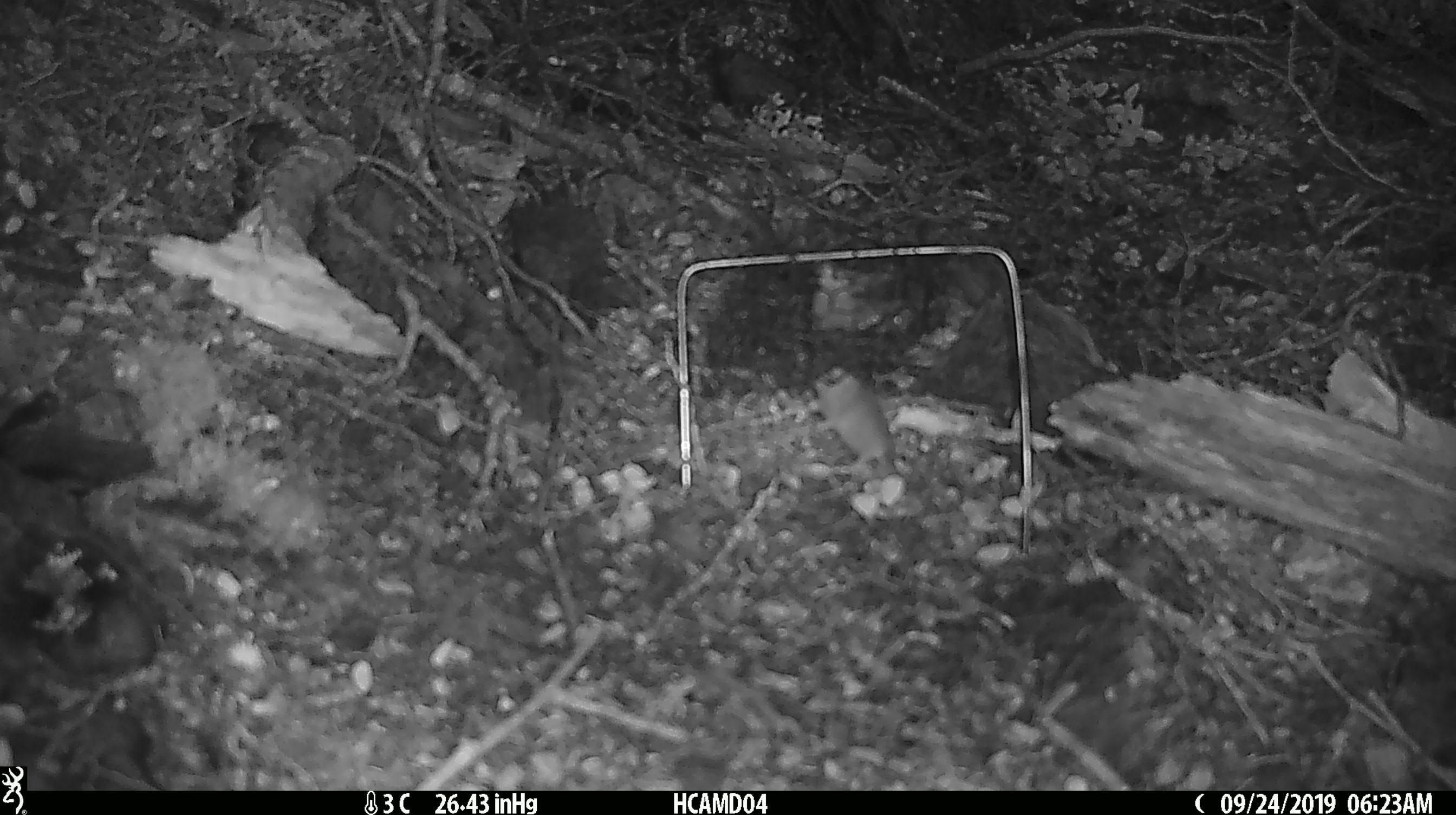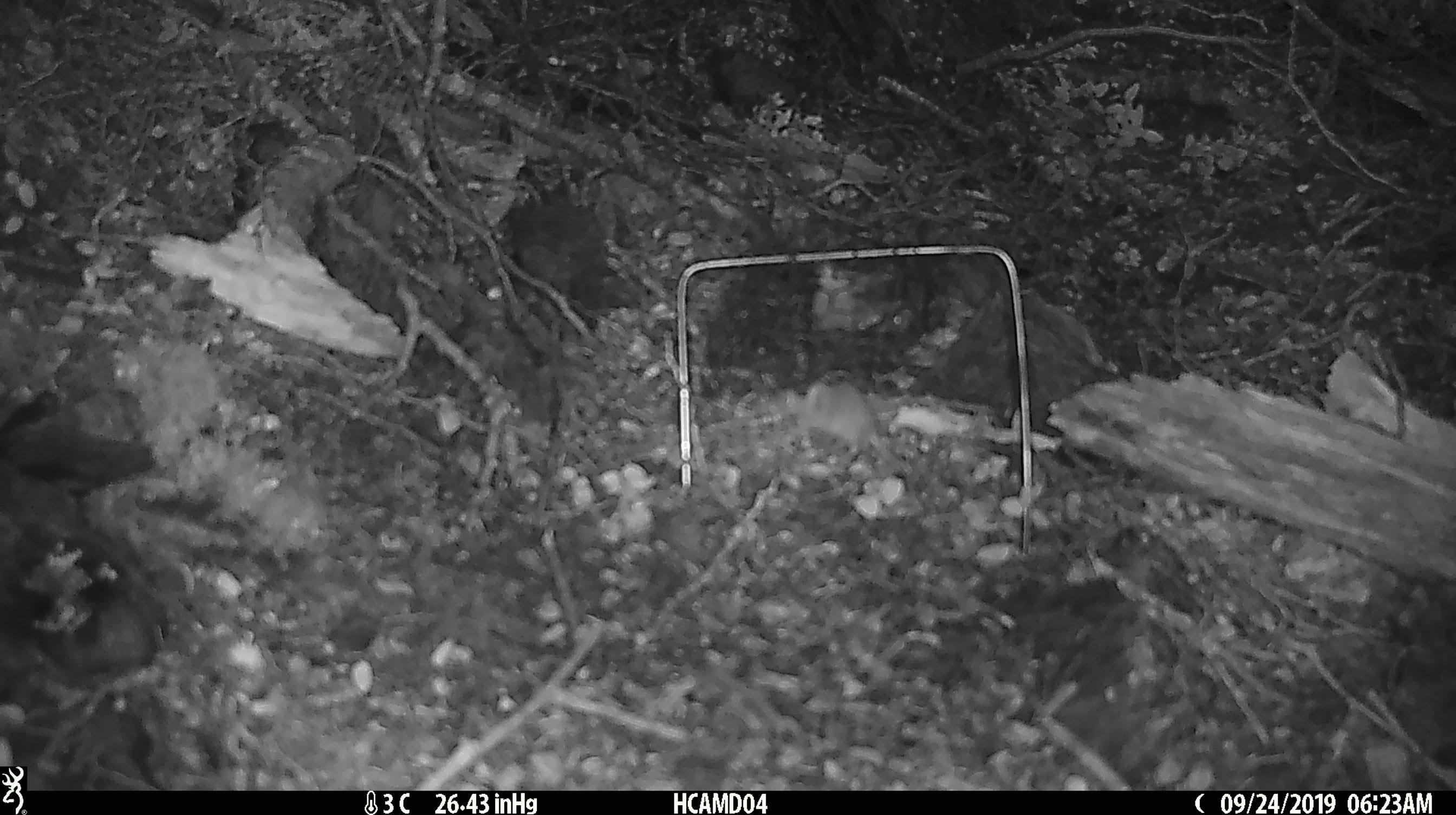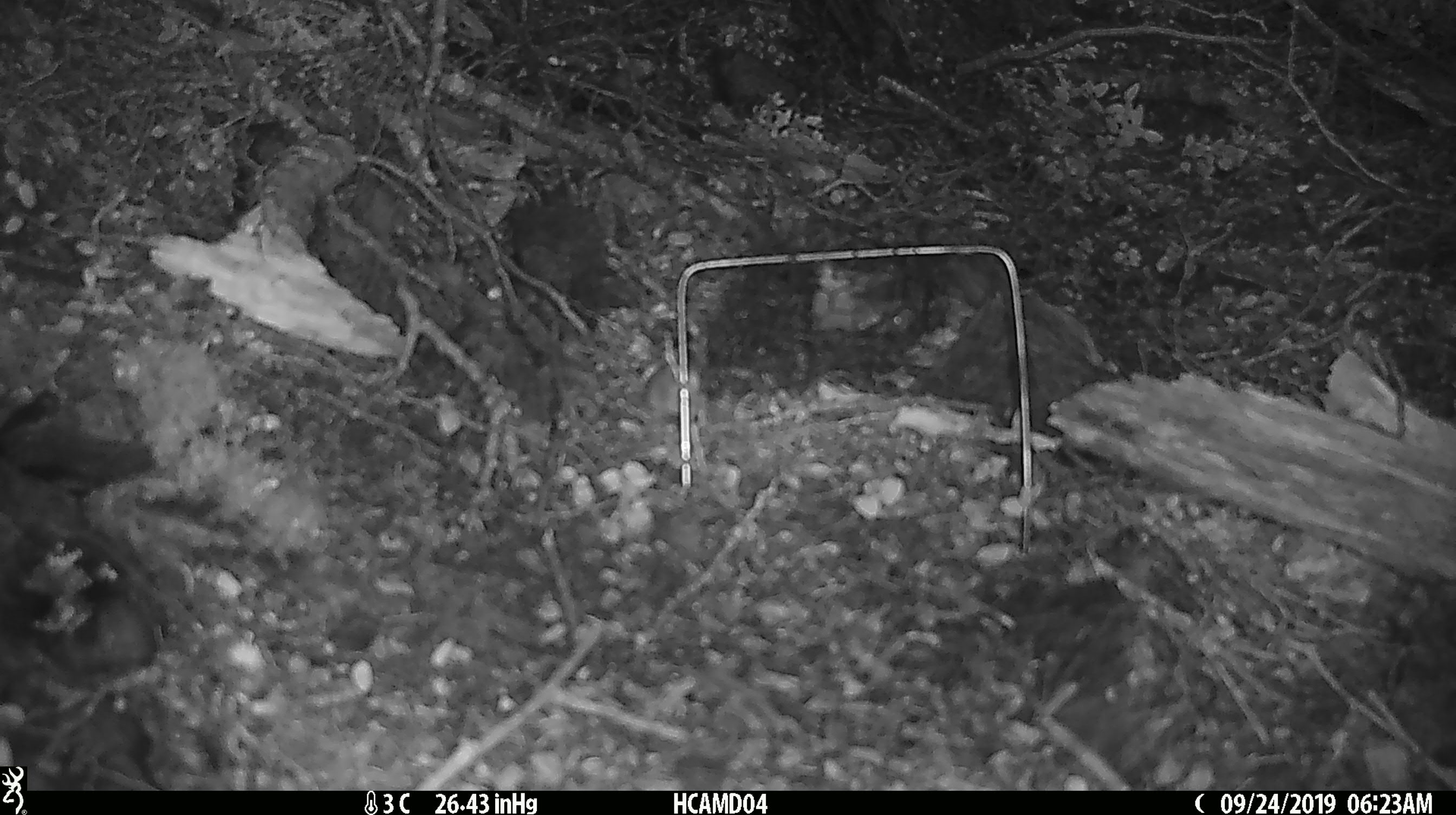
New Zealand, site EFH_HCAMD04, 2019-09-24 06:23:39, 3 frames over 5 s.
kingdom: Animalia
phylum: Chordata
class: Mammalia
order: Rodentia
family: Muridae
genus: Mus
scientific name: Mus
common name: mouse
Mouse (Mus).